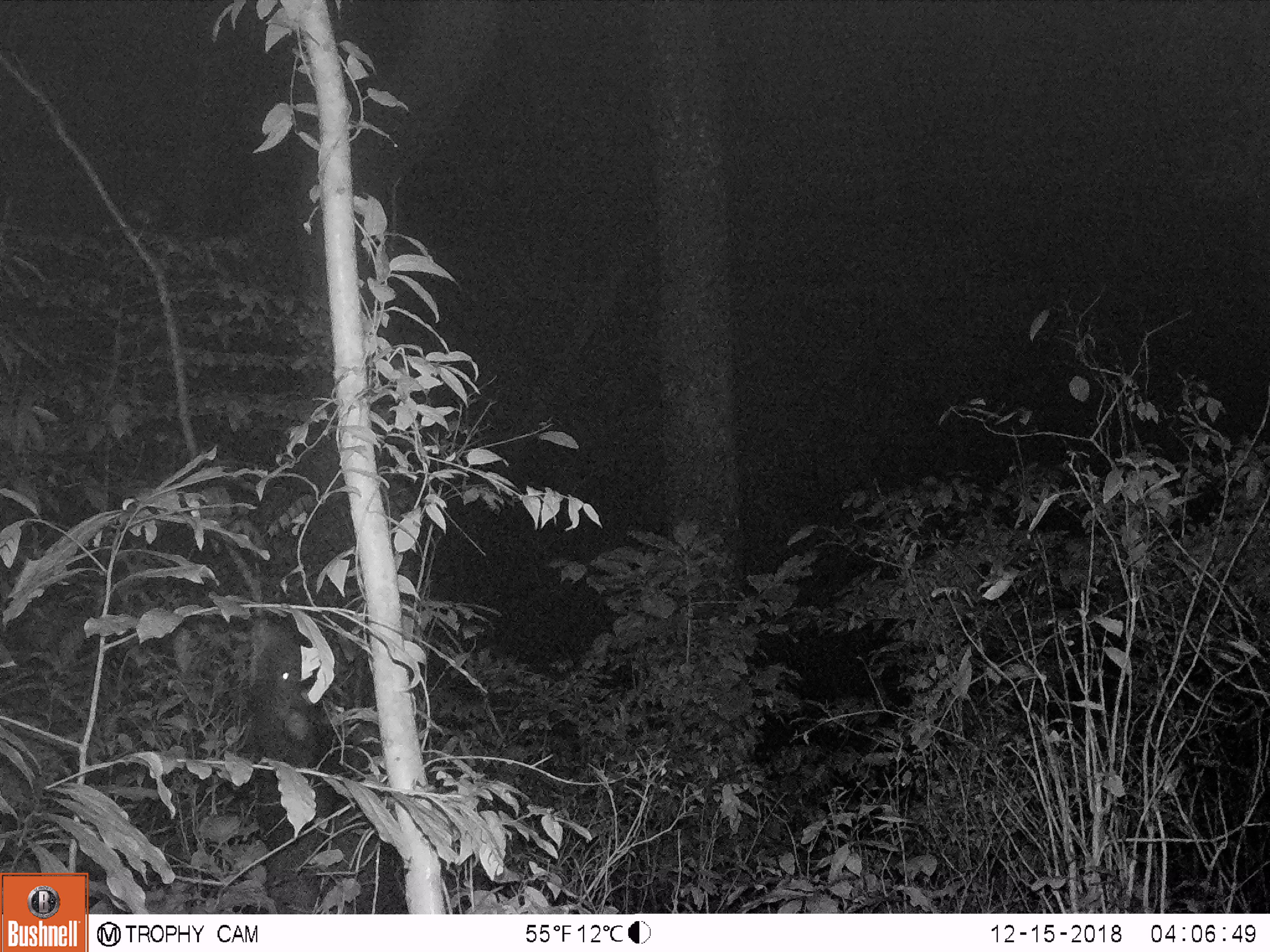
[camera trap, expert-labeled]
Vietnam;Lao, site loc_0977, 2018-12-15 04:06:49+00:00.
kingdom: Animalia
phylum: Chordata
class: Mammalia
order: Artiodactyla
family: Bovidae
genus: Capricornis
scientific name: Capricornis sumatraensis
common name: chinese serow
Chinese serow (Capricornis sumatraensis). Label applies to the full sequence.